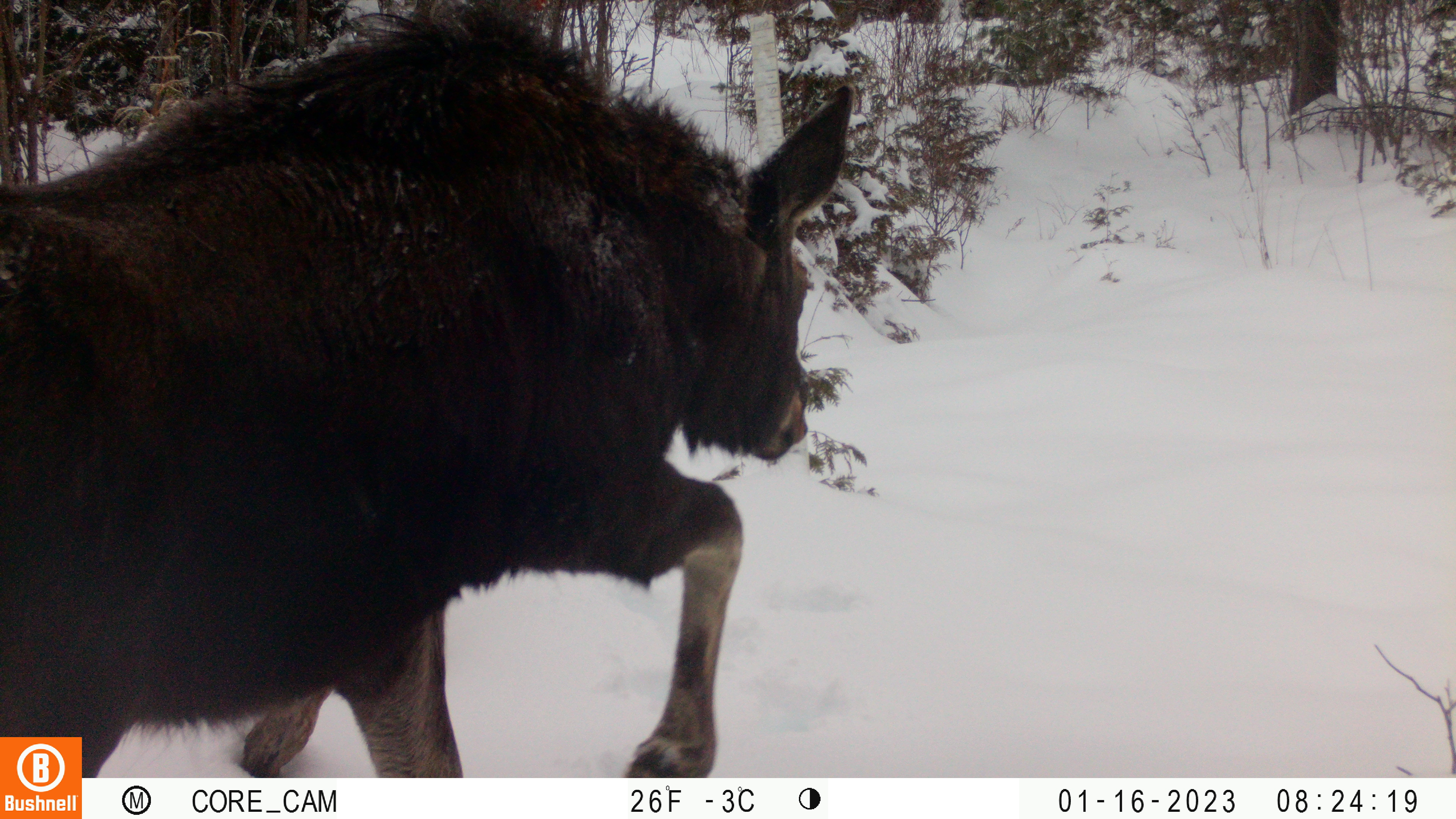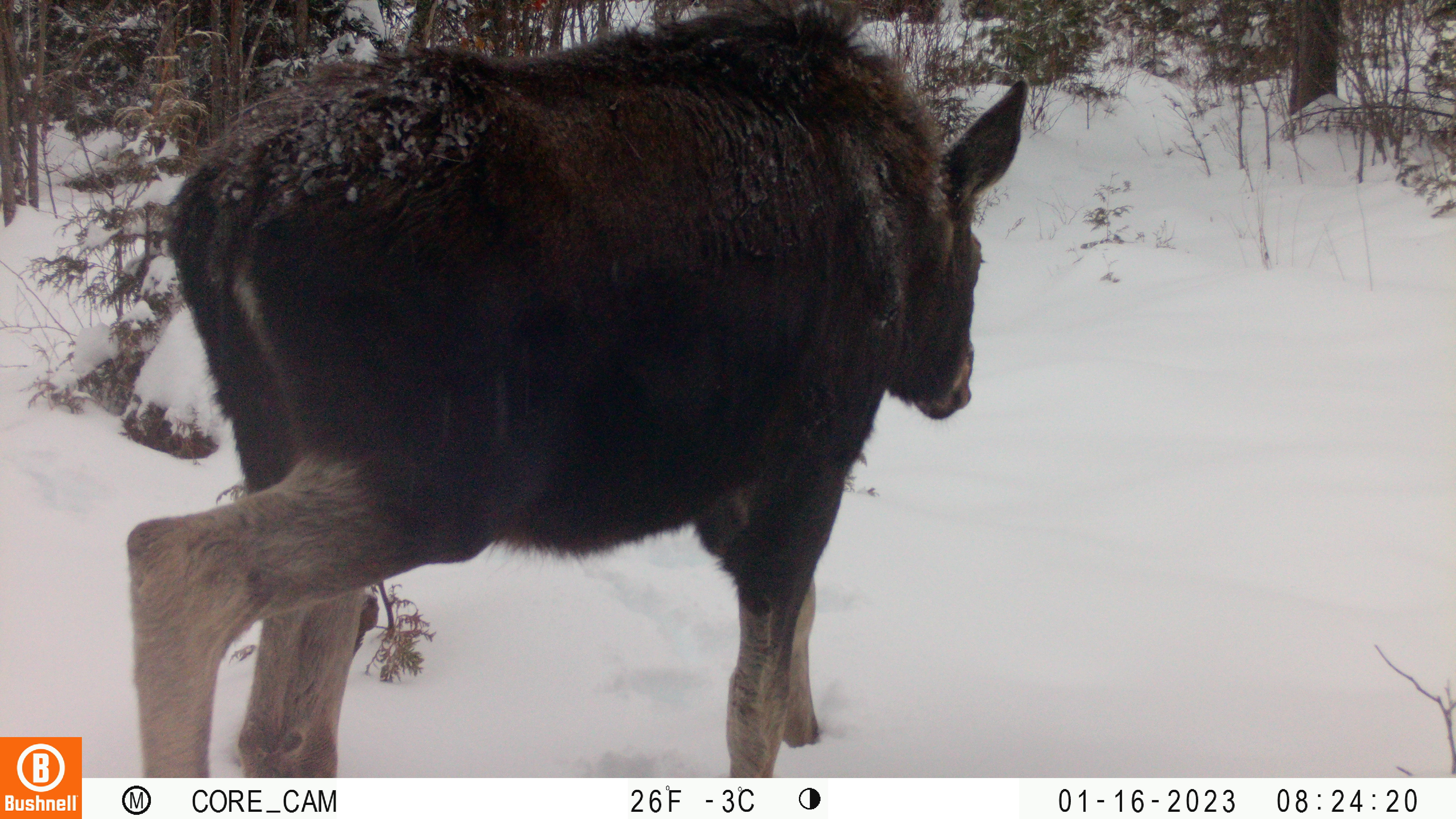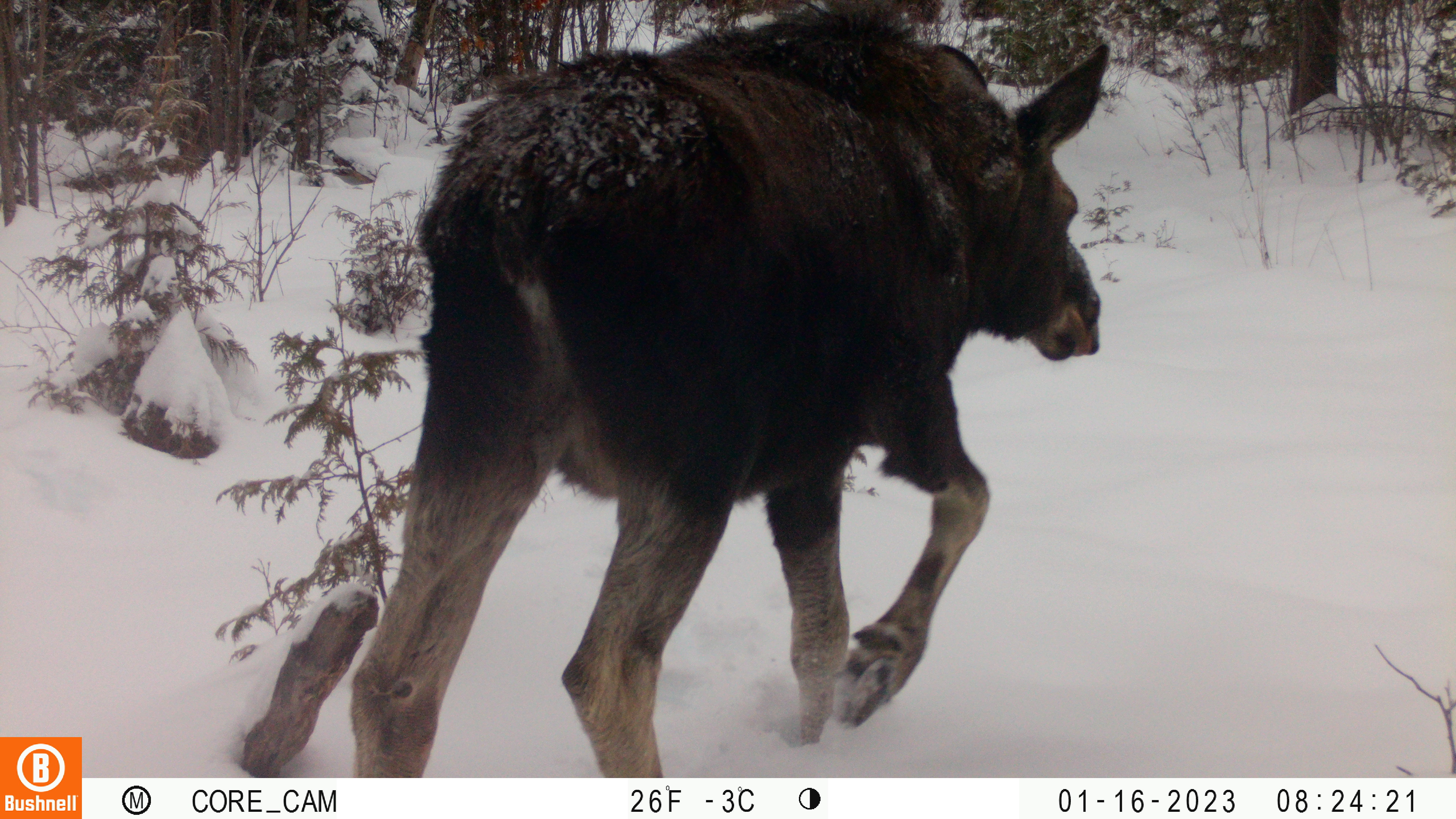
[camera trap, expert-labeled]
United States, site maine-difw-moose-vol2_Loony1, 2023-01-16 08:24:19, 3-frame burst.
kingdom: Animalia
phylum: Chordata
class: Mammalia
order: Artiodactyla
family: Cervidae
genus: Alces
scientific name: Alces alces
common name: moose